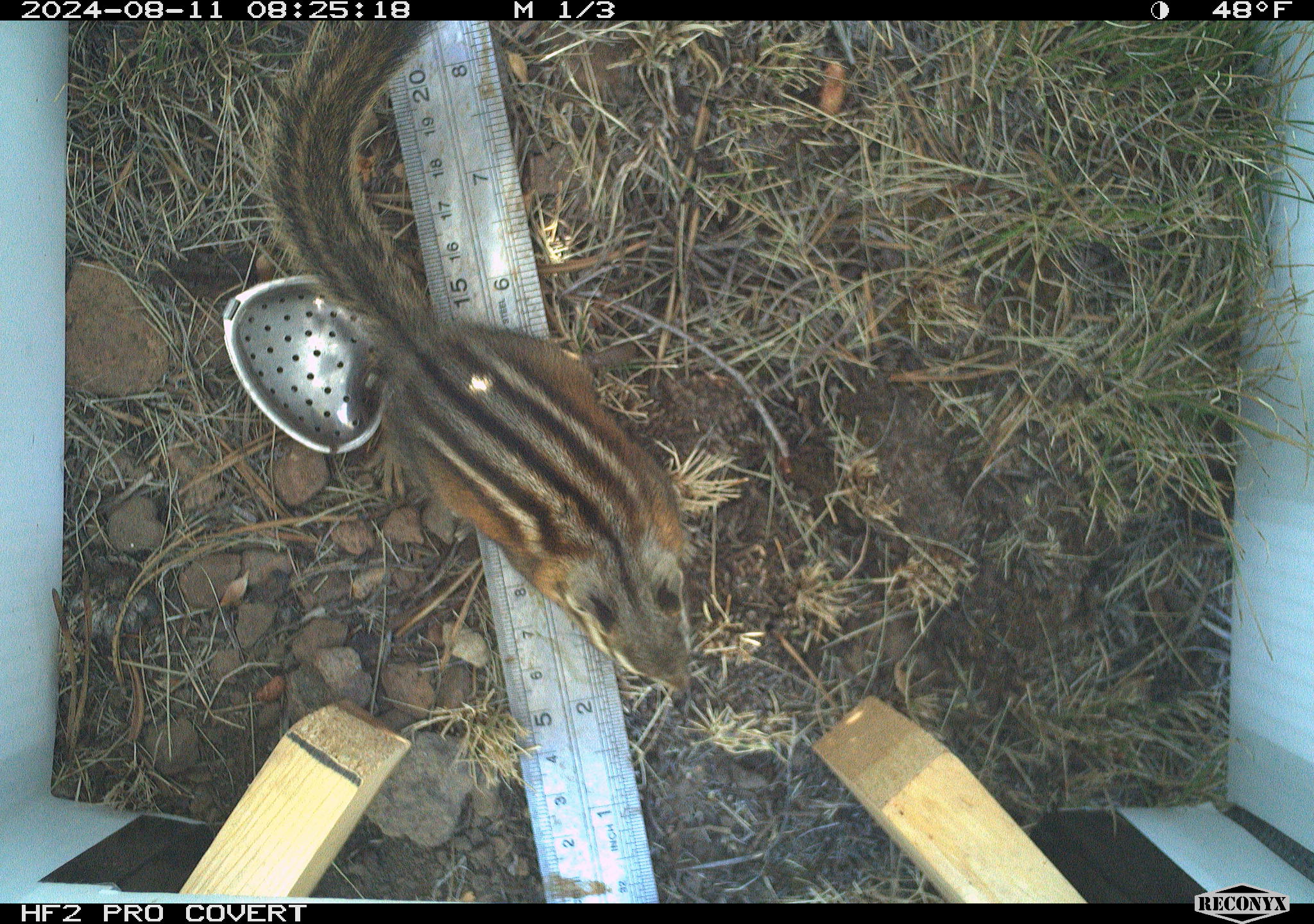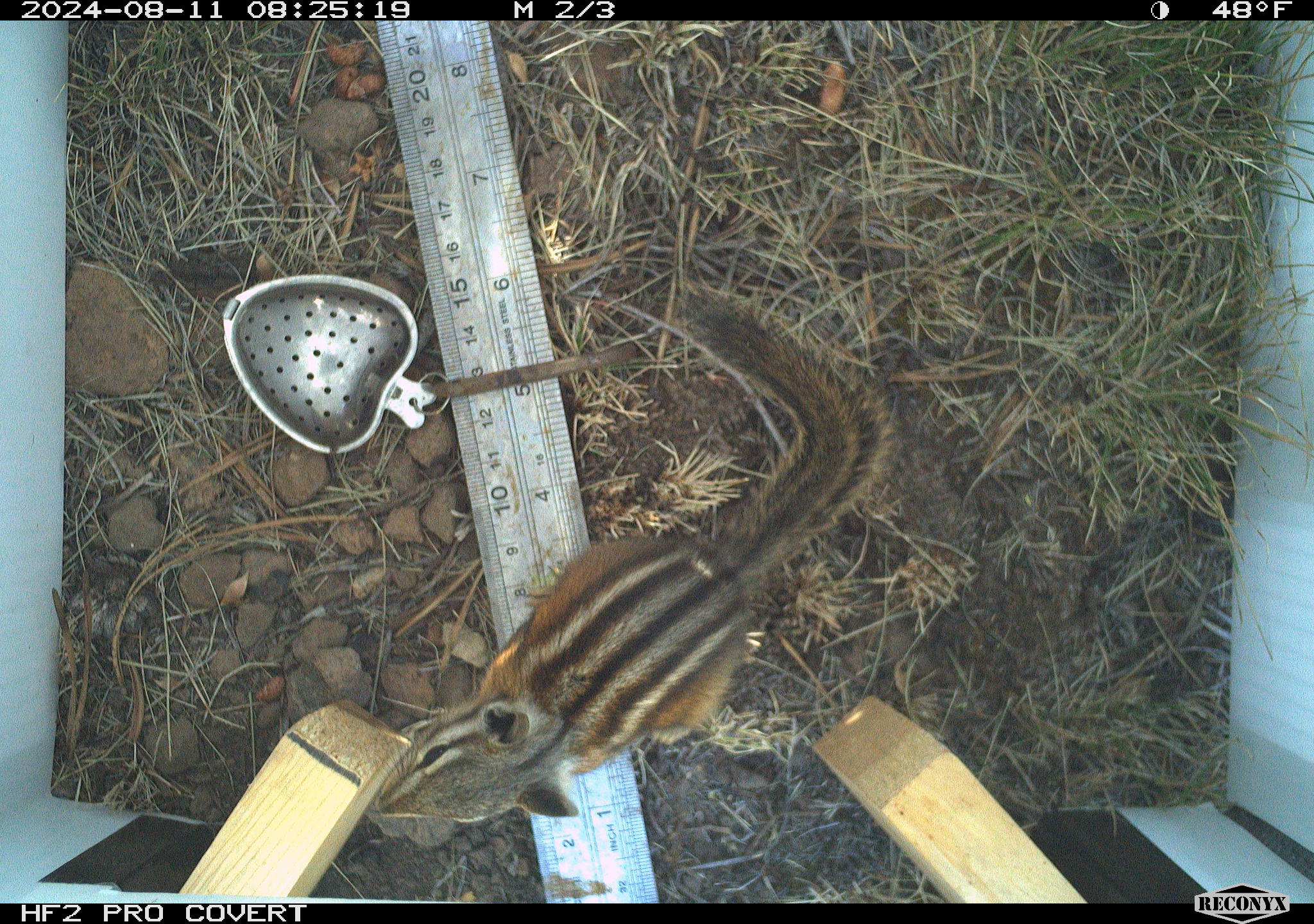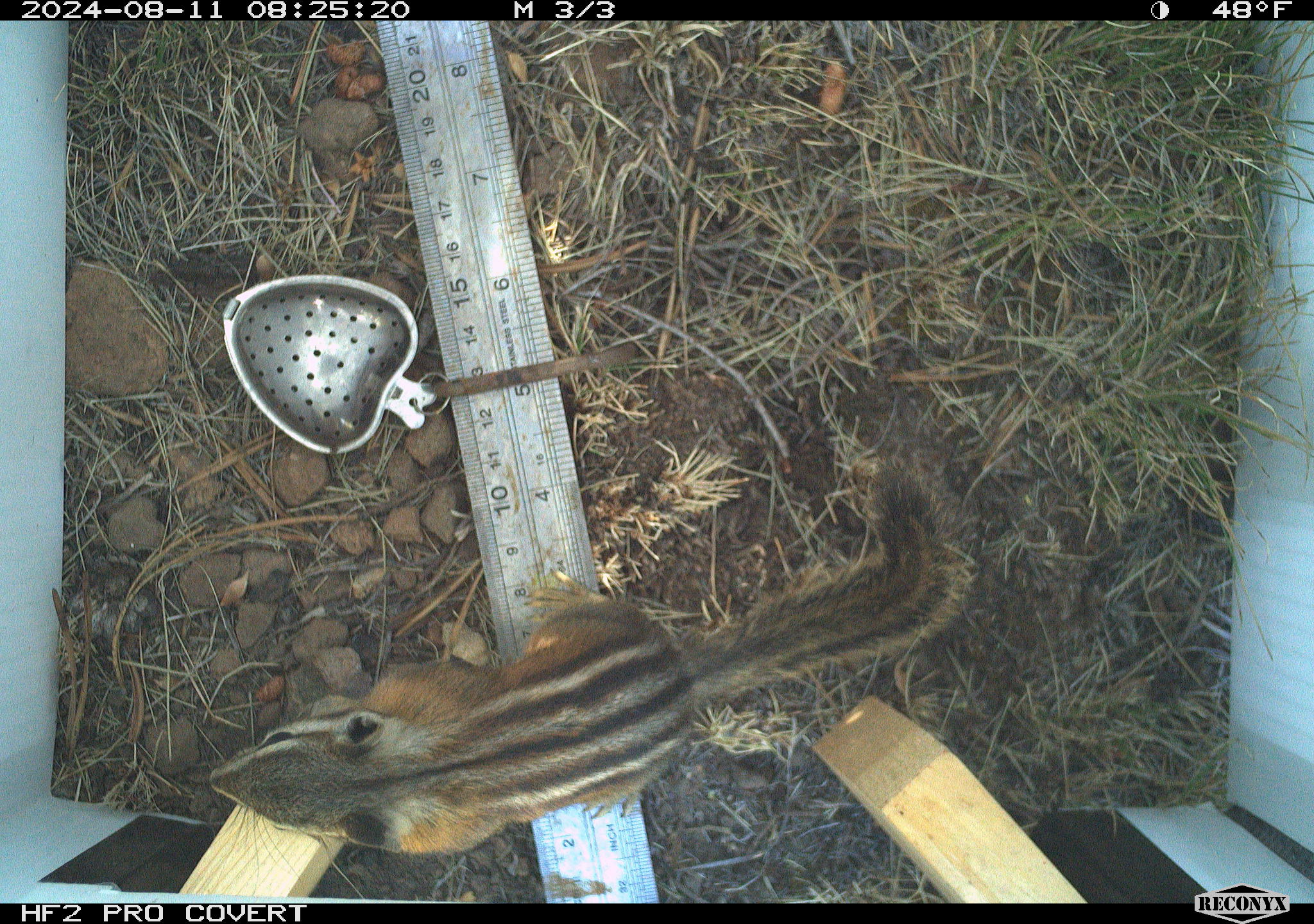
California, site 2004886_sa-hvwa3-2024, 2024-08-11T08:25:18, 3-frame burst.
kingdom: Animalia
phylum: Chordata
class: Mammalia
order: Rodentia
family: Sciuridae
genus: Neotamias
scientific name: Neotamias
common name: western chipmunks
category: neotamias species